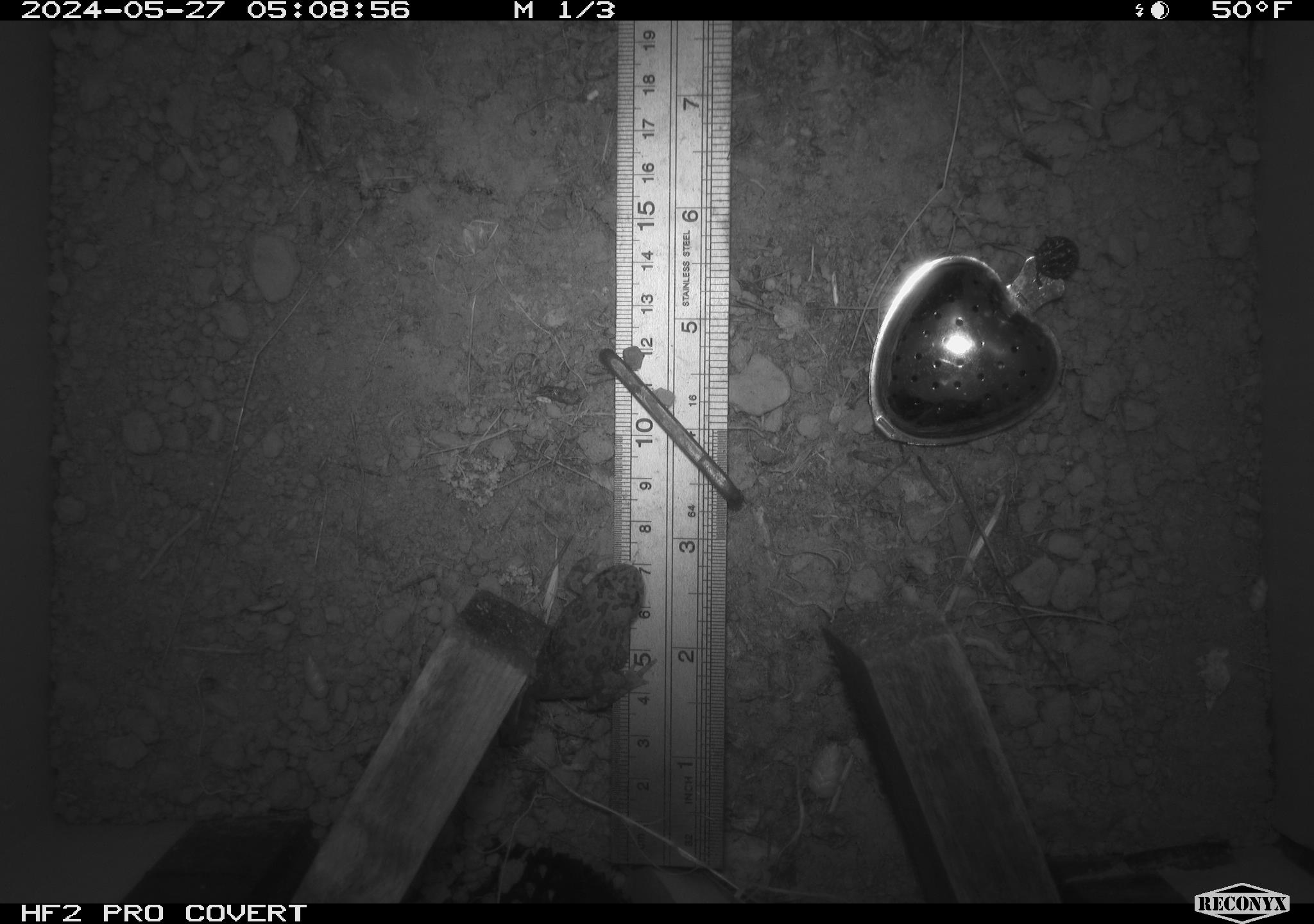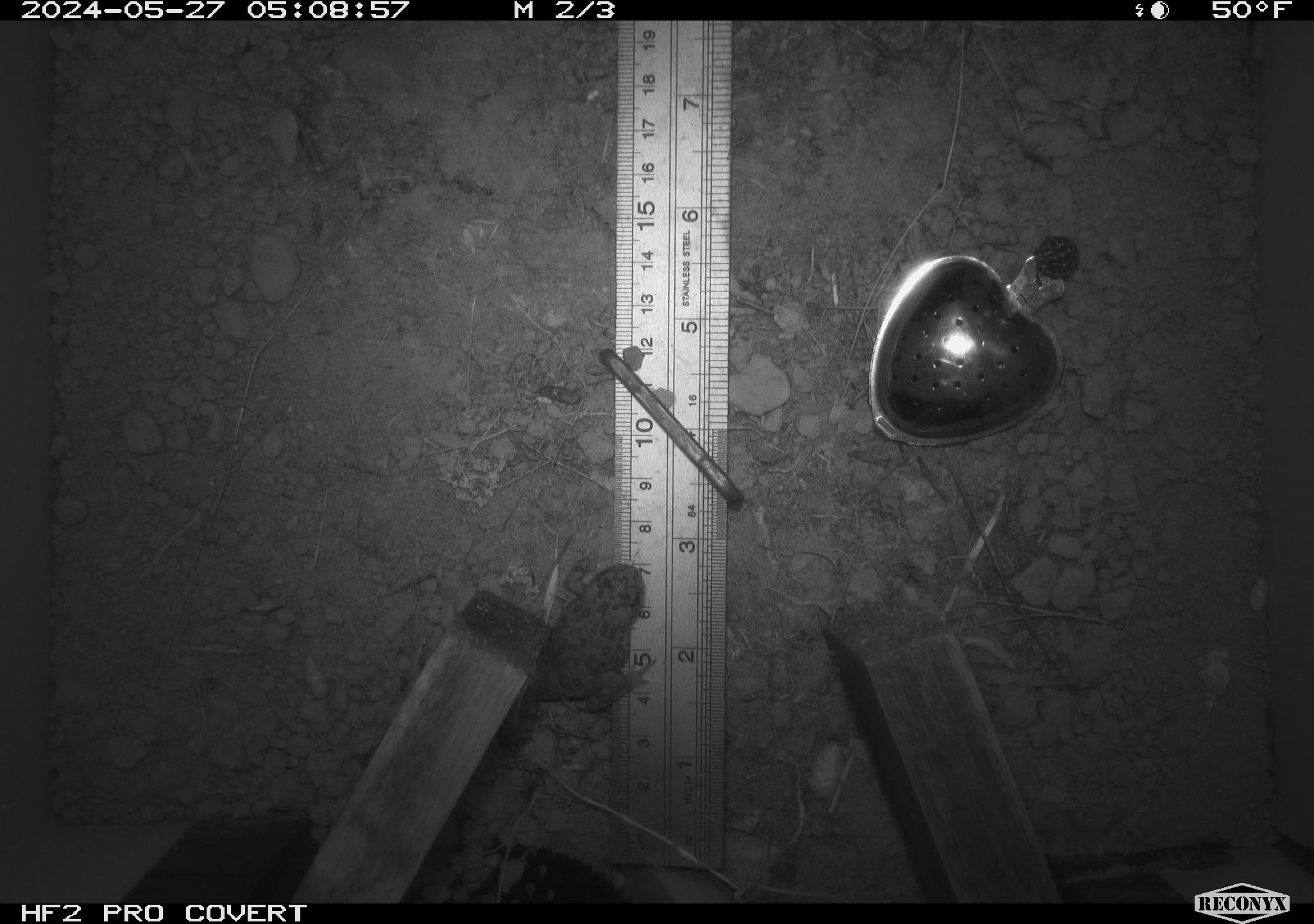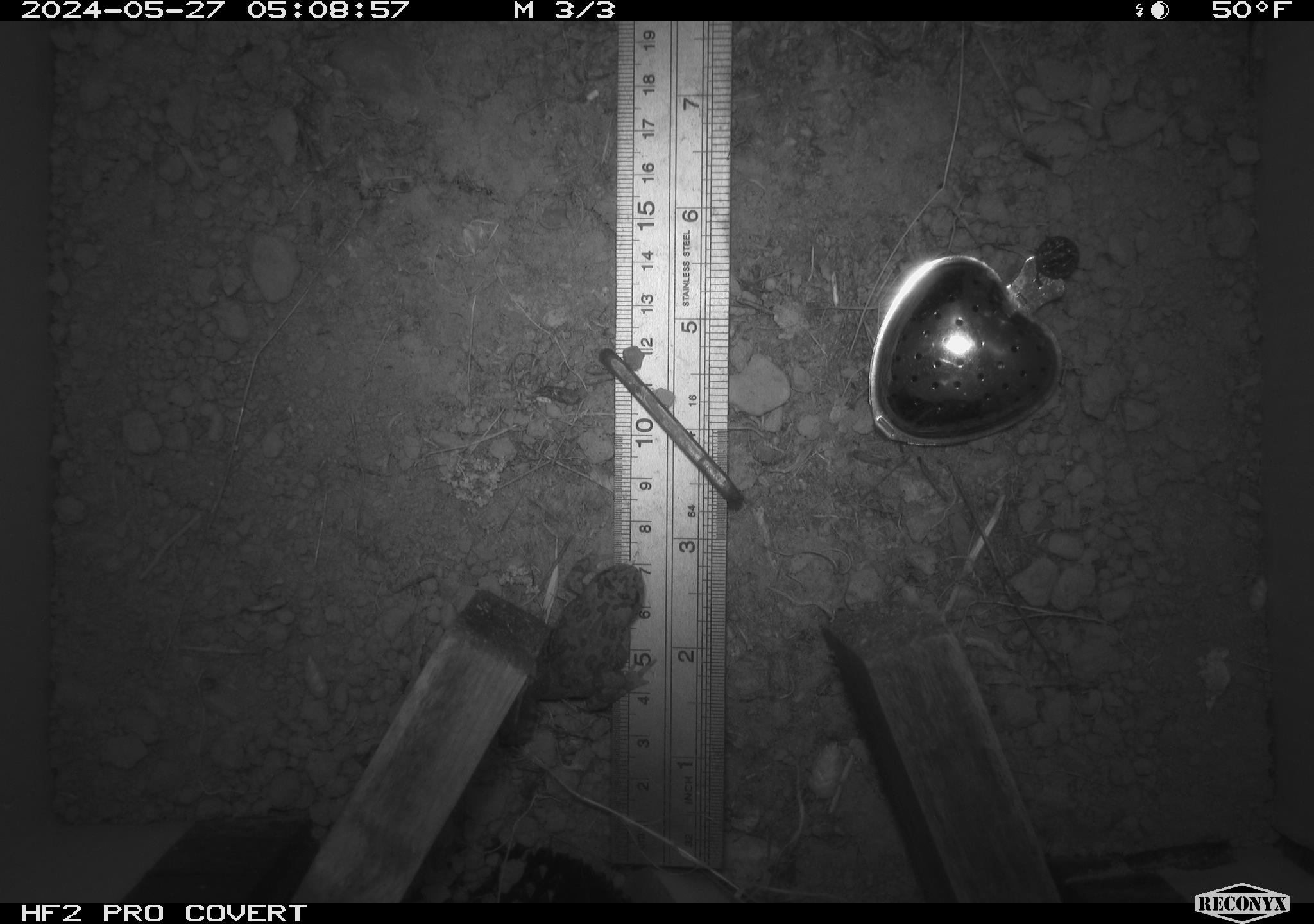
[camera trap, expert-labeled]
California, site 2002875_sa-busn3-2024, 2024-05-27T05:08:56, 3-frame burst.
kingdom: Animalia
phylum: Chordata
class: Amphibia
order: Anura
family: Bufonidae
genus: Anaxyrus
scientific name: Anaxyrus boreas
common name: western toad